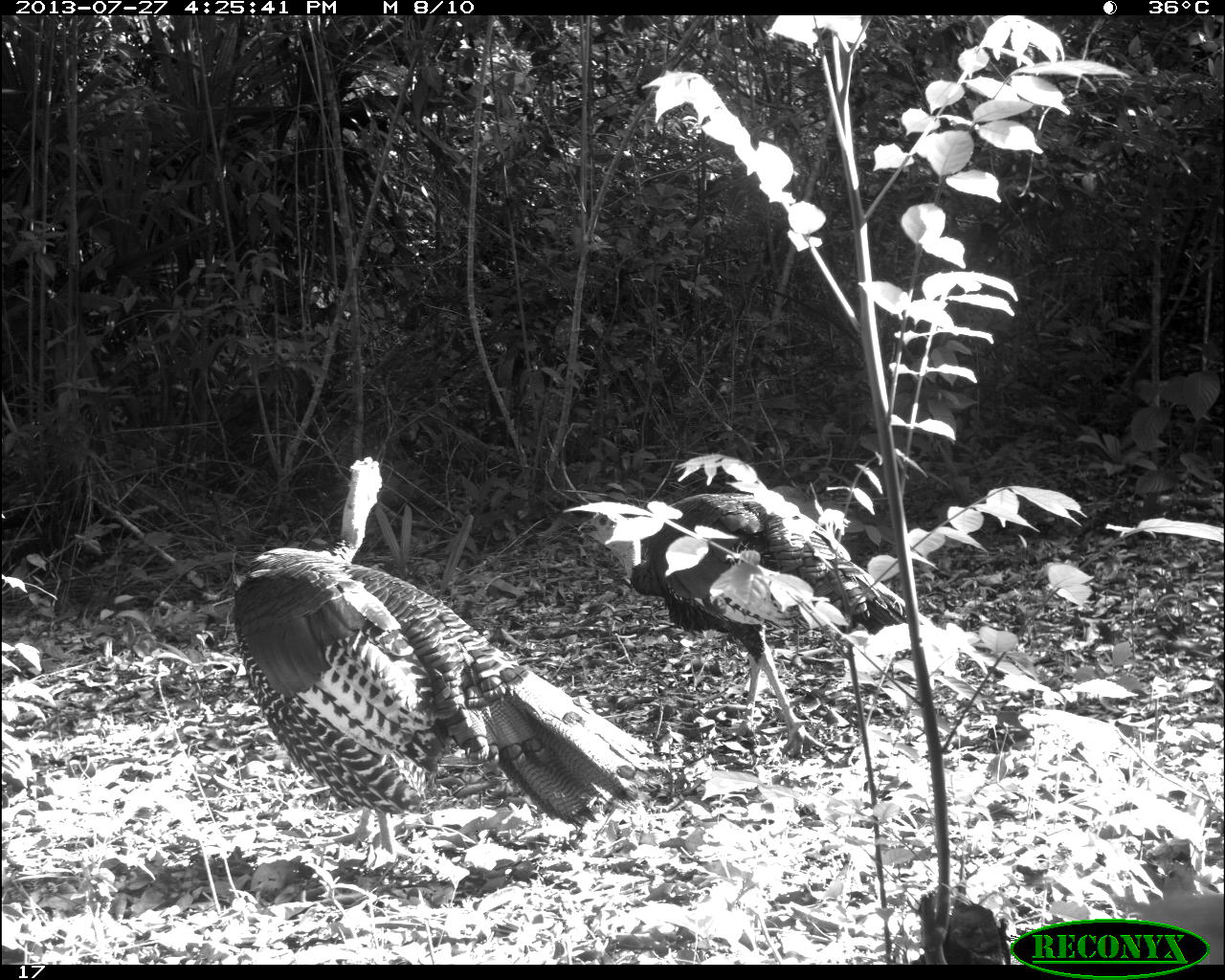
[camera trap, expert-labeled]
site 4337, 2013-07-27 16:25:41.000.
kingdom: Animalia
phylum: Chordata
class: Aves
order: Galliformes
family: Phasianidae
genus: Meleagris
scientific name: Meleagris ocellata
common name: ocellated turkey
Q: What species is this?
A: Meleagris ocellata (ocellated turkey).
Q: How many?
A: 2.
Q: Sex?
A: Male.